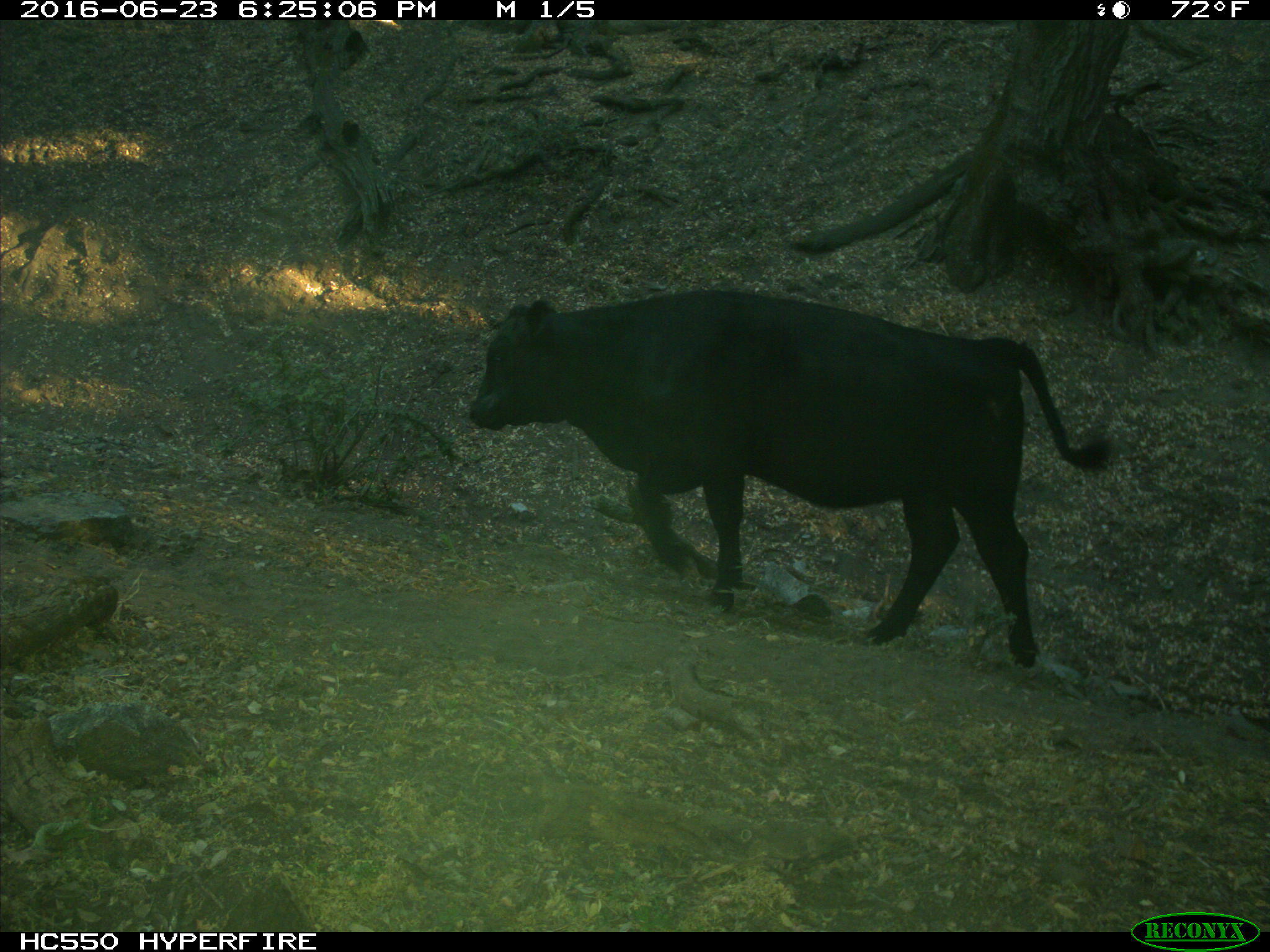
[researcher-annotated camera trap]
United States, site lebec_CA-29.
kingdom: Animalia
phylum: Chordata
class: Mammalia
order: Artiodactyla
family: Bovidae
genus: Bos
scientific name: Bos taurus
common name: domestic cow